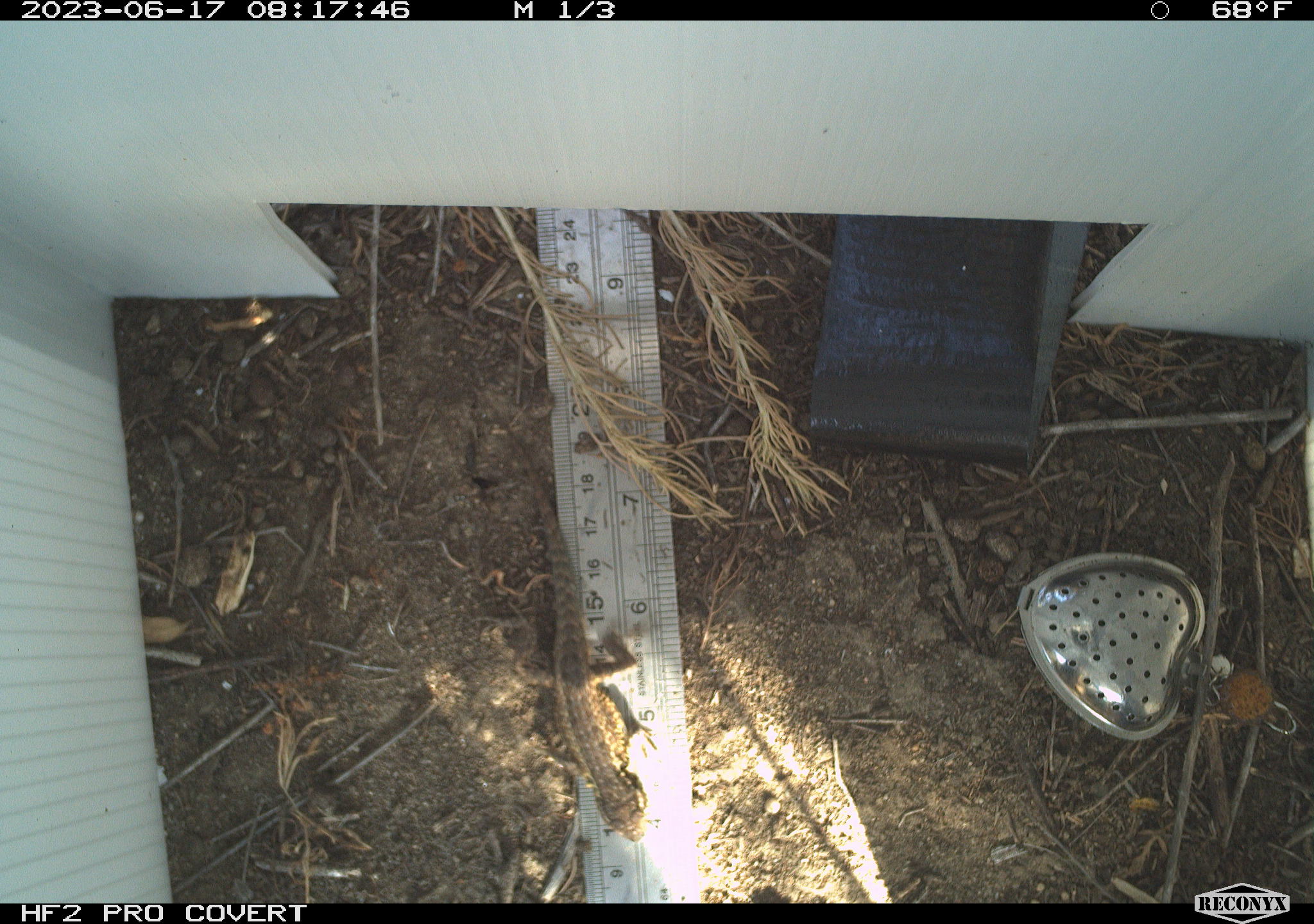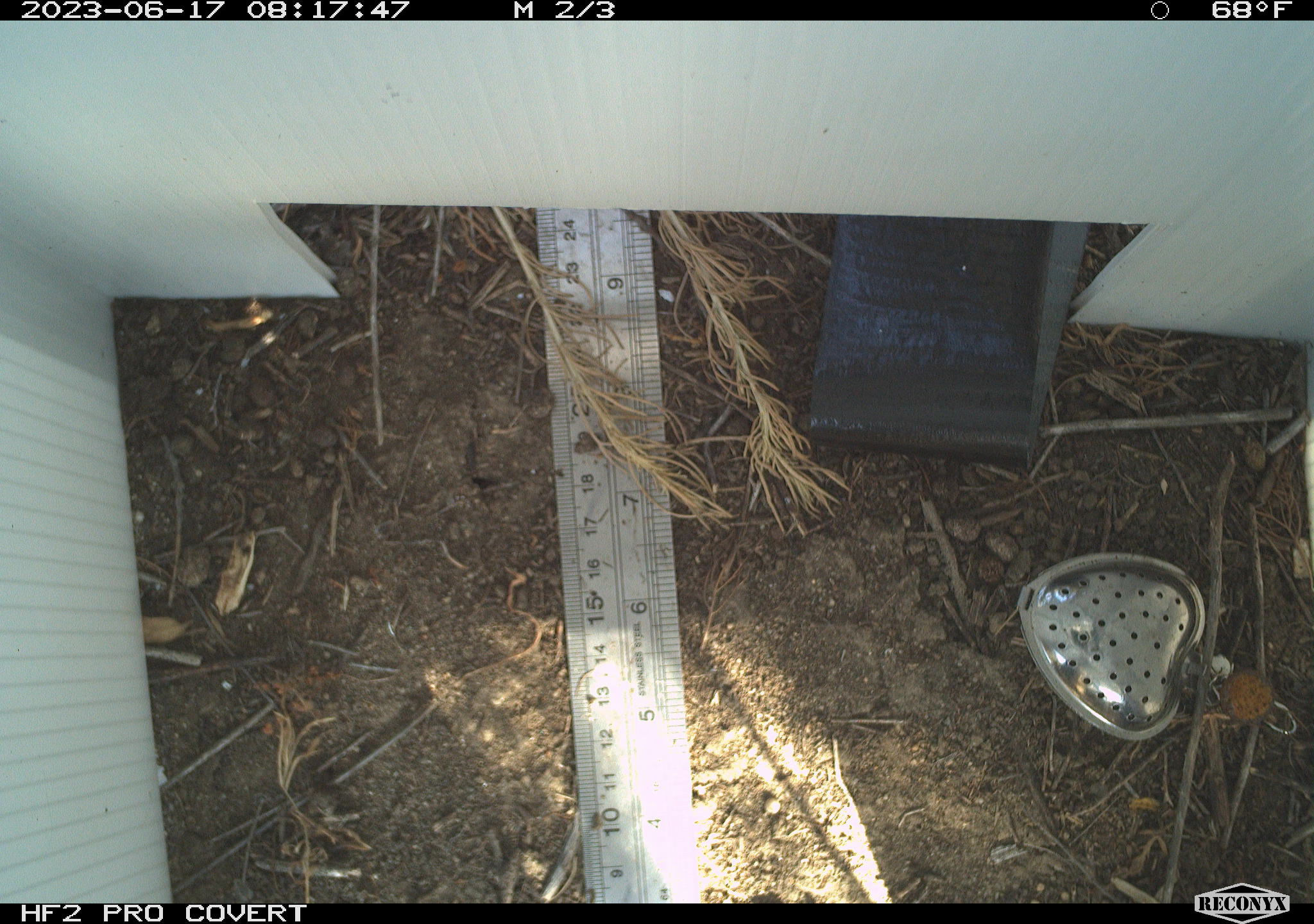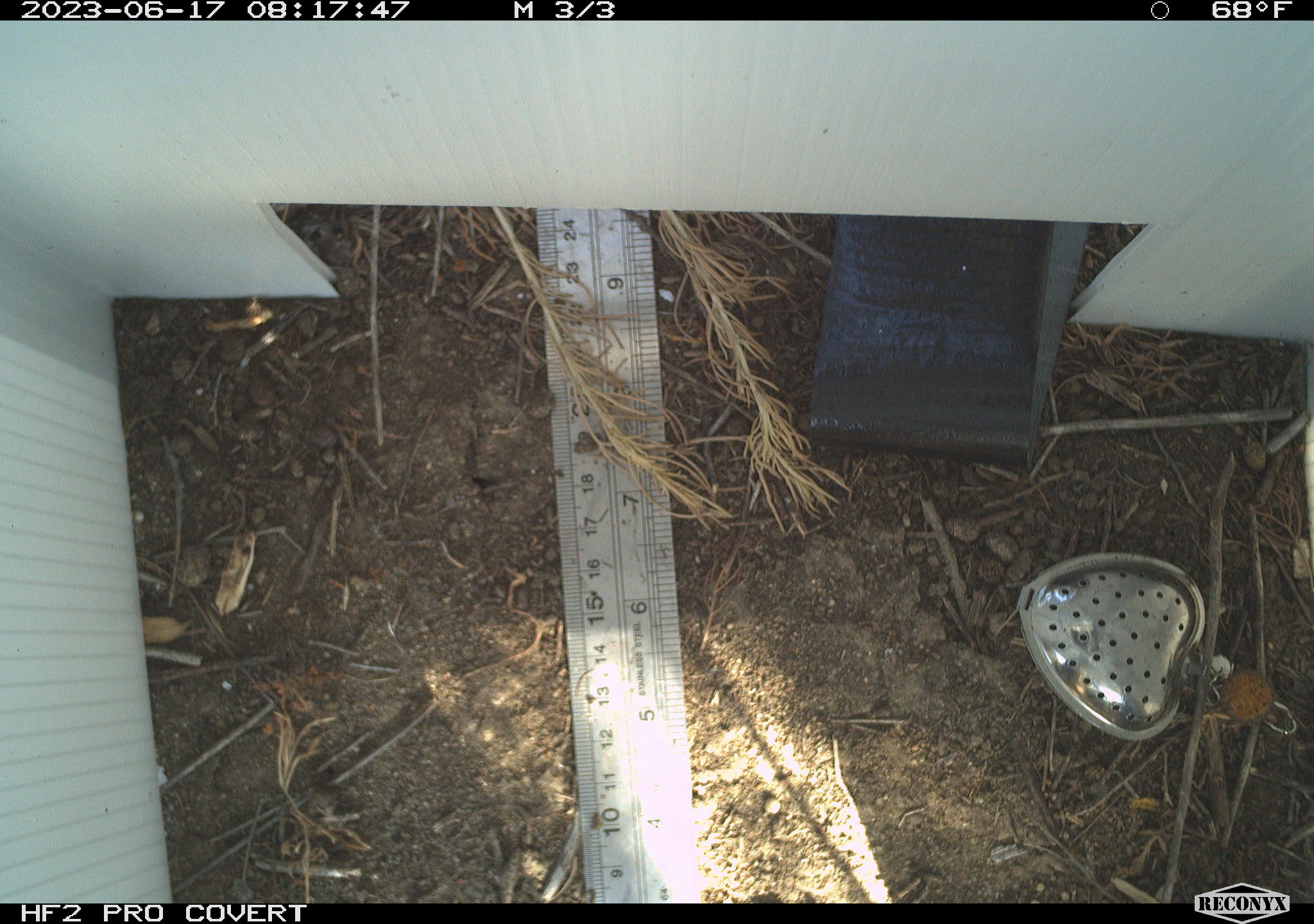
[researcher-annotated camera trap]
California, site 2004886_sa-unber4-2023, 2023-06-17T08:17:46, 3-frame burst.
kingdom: Animalia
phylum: Chordata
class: Reptilia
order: Squamata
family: Phrynosomatidae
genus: Uta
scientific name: Uta stansburiana elegans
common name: western side-blotched lizard